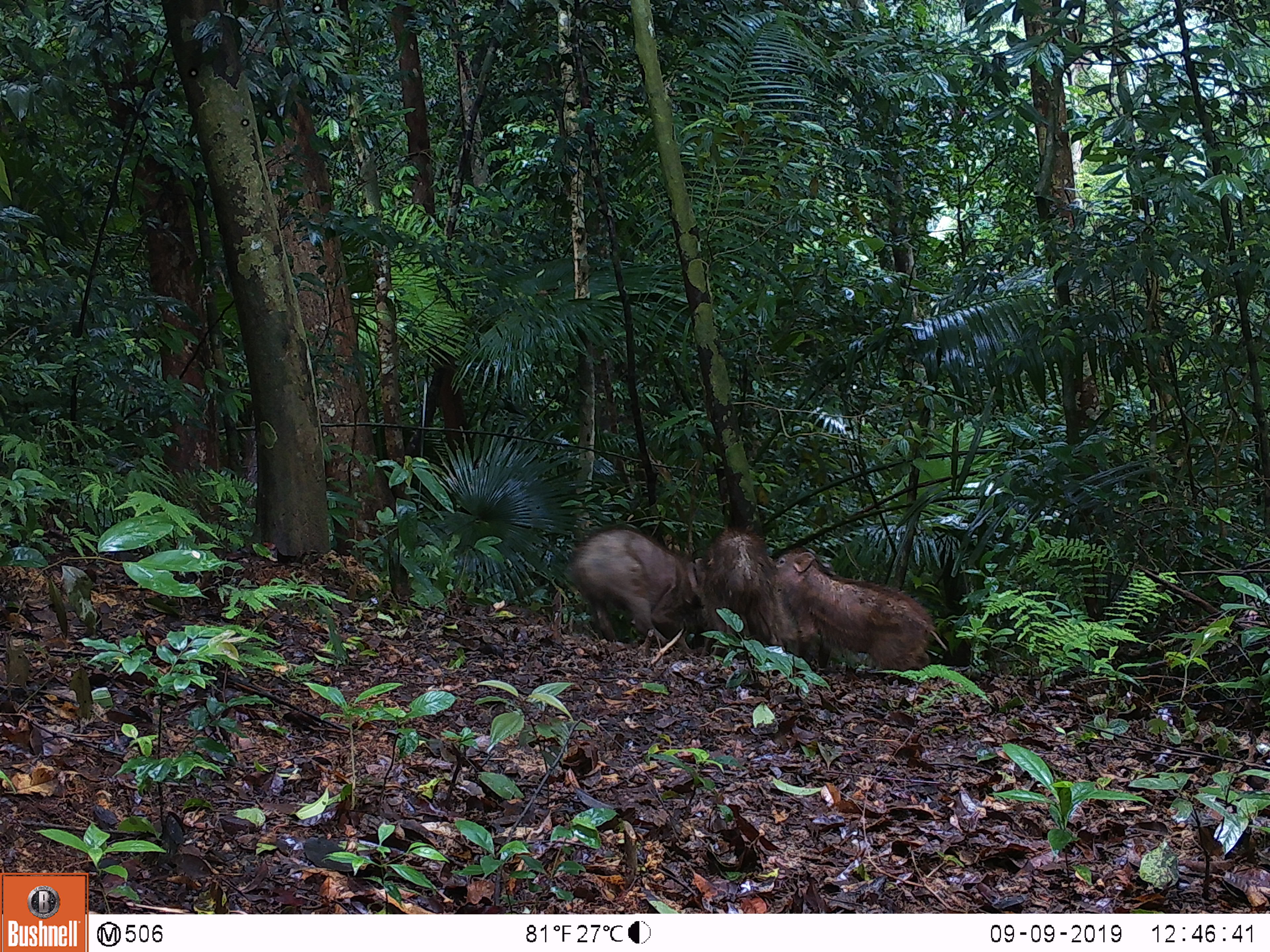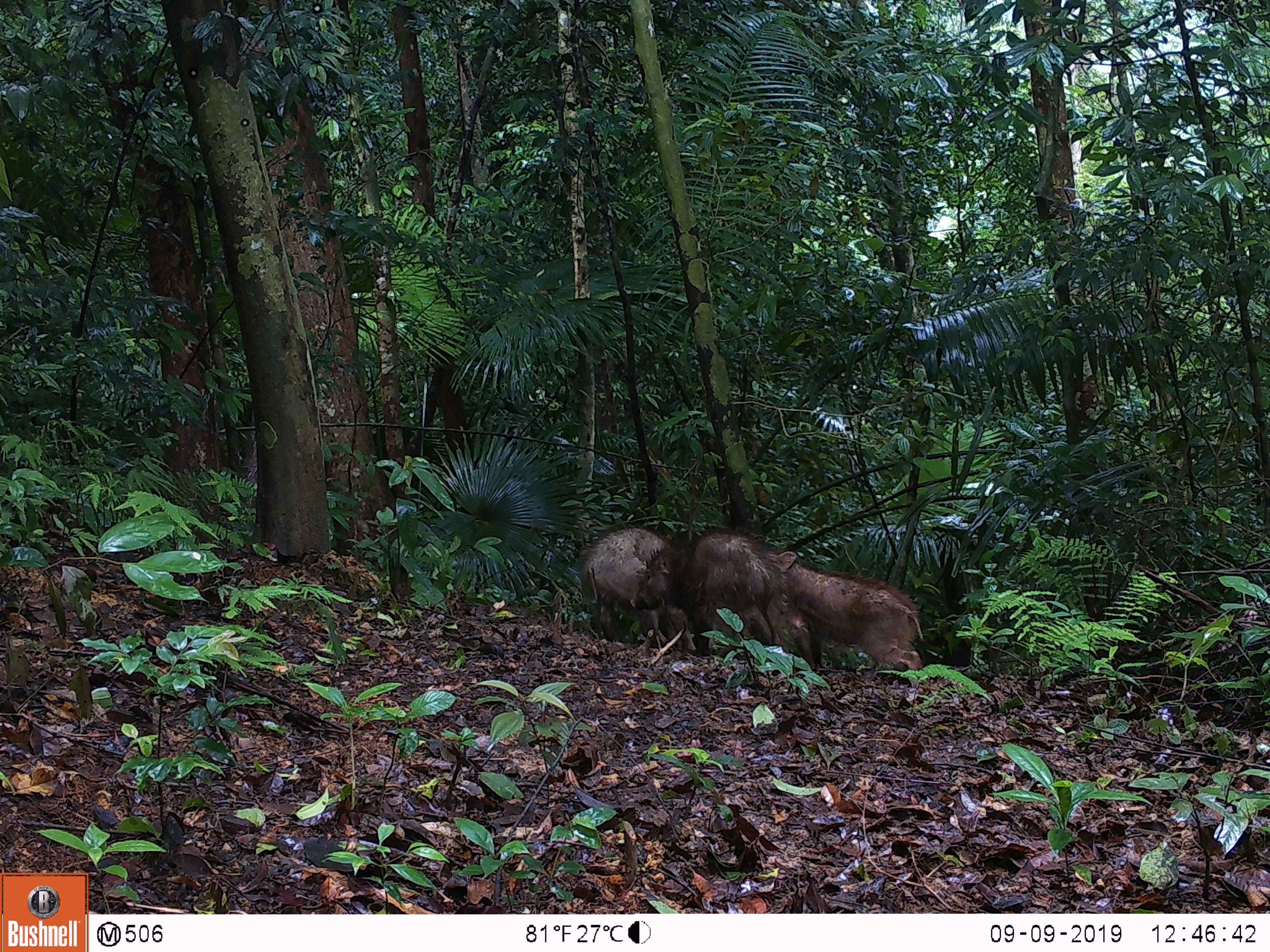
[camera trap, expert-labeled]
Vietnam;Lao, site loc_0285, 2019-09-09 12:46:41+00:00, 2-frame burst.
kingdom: Animalia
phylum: Chordata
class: Mammalia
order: Artiodactyla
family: Suidae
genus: Sus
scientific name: Sus scrofa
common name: eurasian wild pig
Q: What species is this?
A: Eurasian wild pig (Sus scrofa).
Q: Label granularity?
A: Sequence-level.